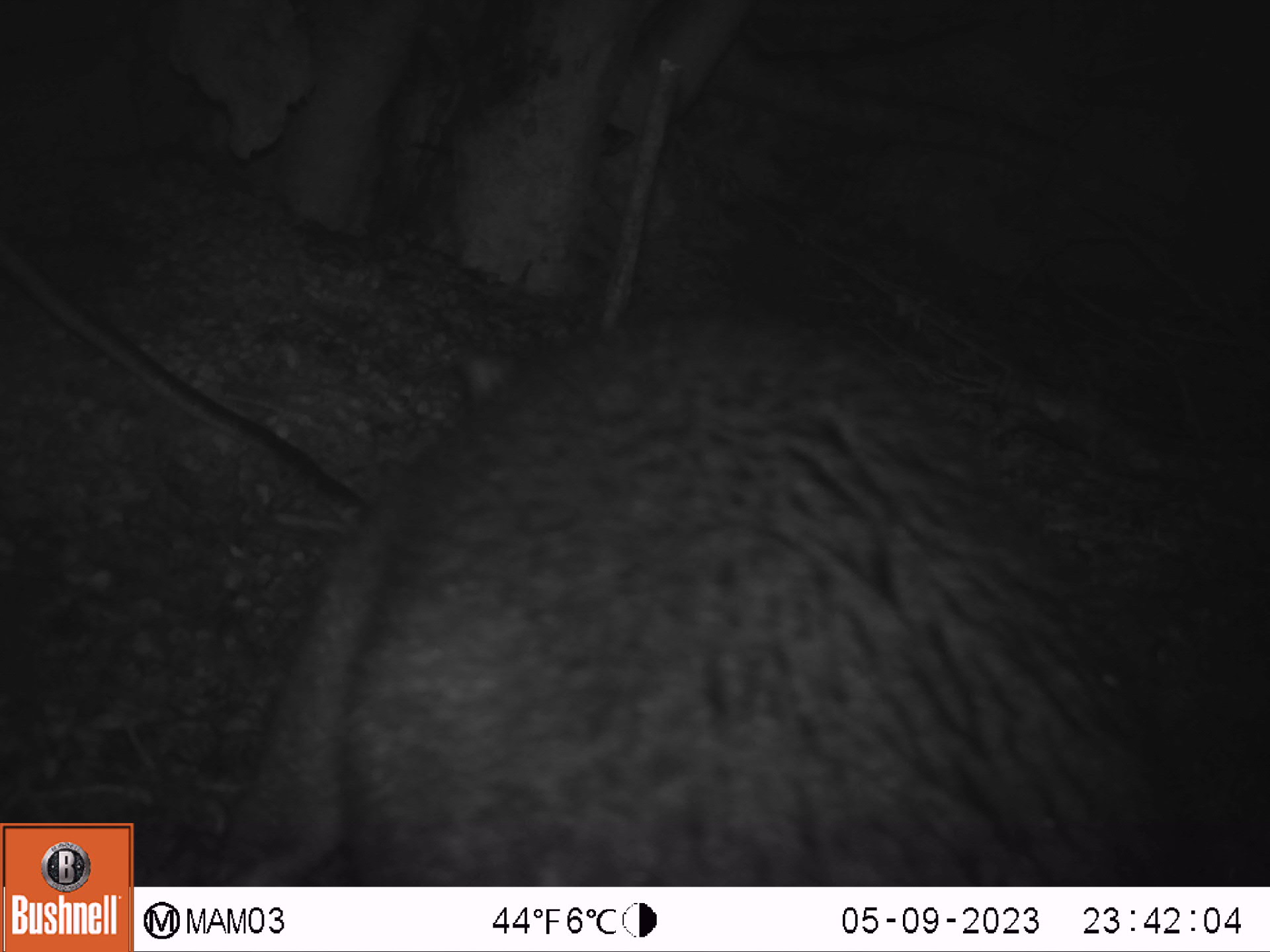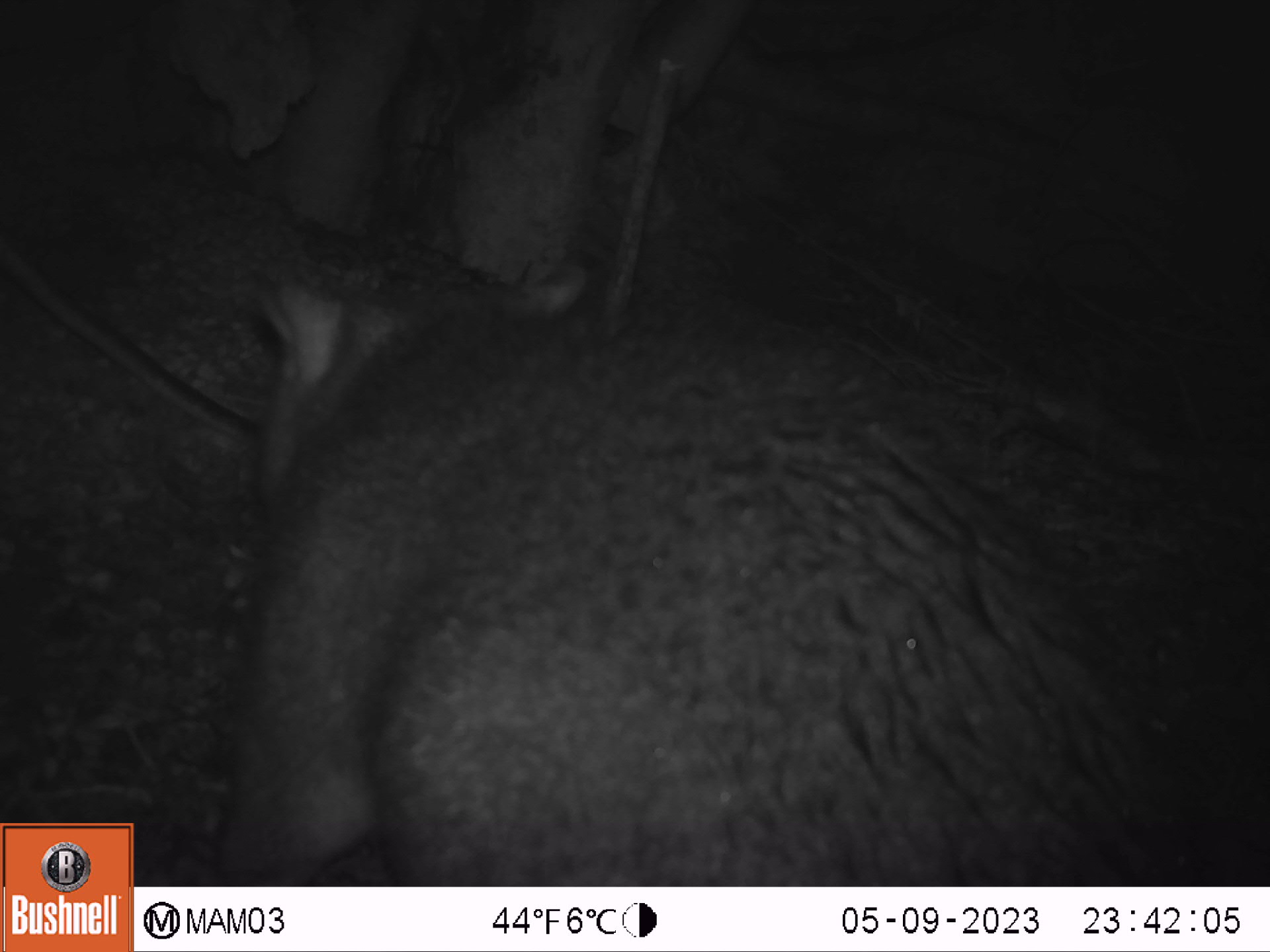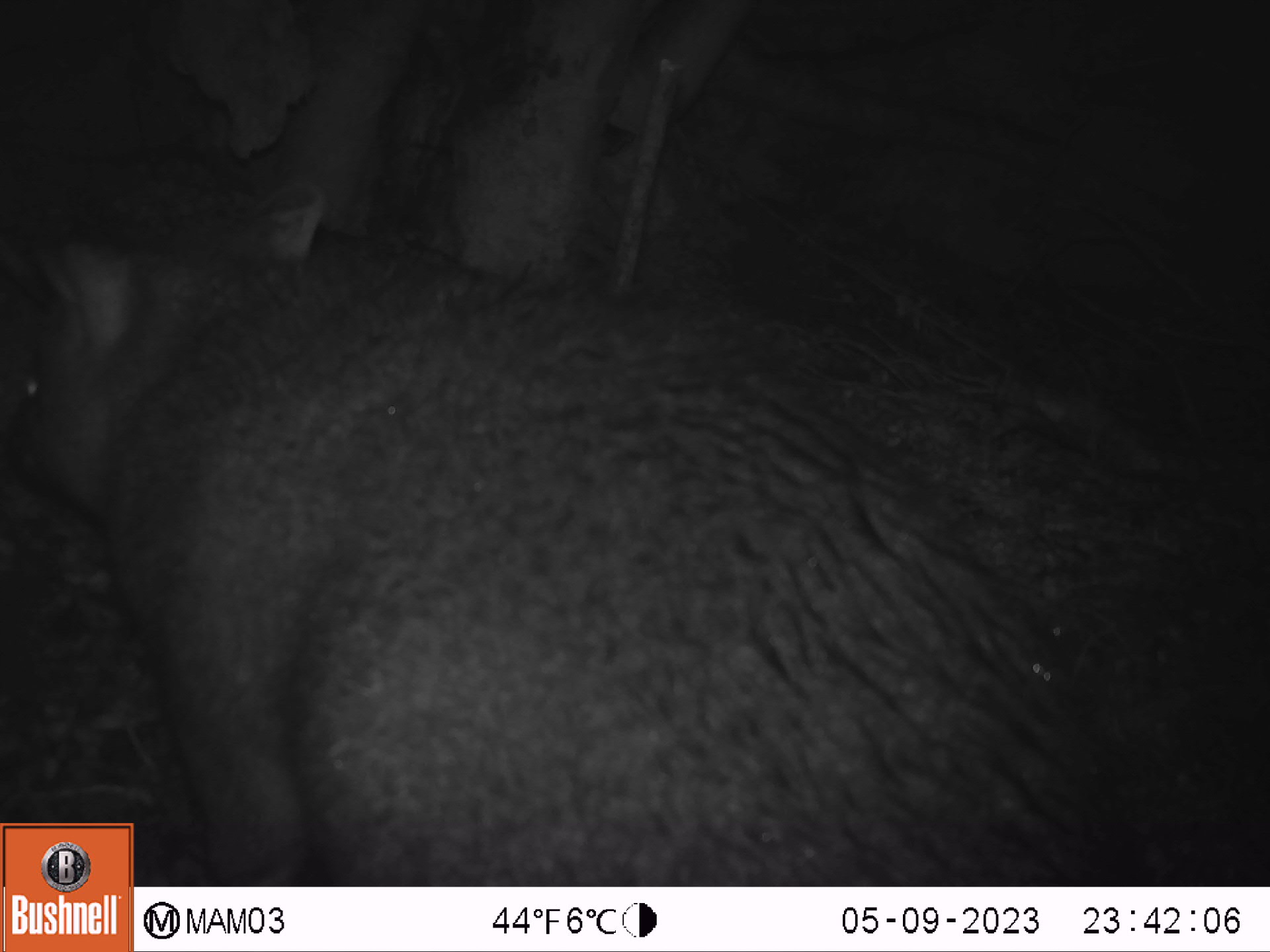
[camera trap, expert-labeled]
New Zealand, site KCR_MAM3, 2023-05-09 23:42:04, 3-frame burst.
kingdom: Animalia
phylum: Chordata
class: Mammalia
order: Diprotodontia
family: Phalangeridae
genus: Trichosurus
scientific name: Trichosurus vulpecula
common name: common brushtail possum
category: possum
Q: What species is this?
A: Possum (common brushtail possum) (Trichosurus vulpecula).